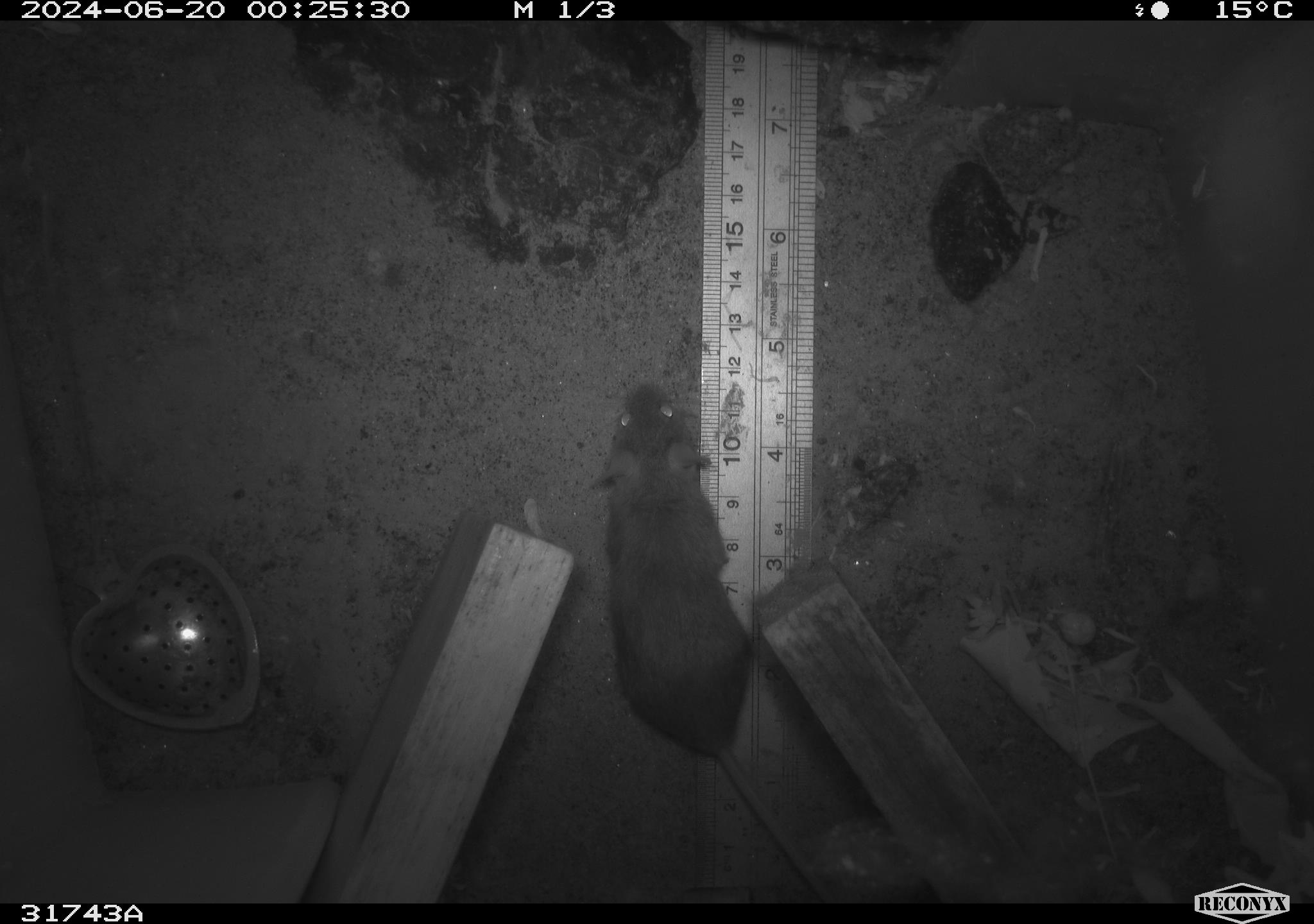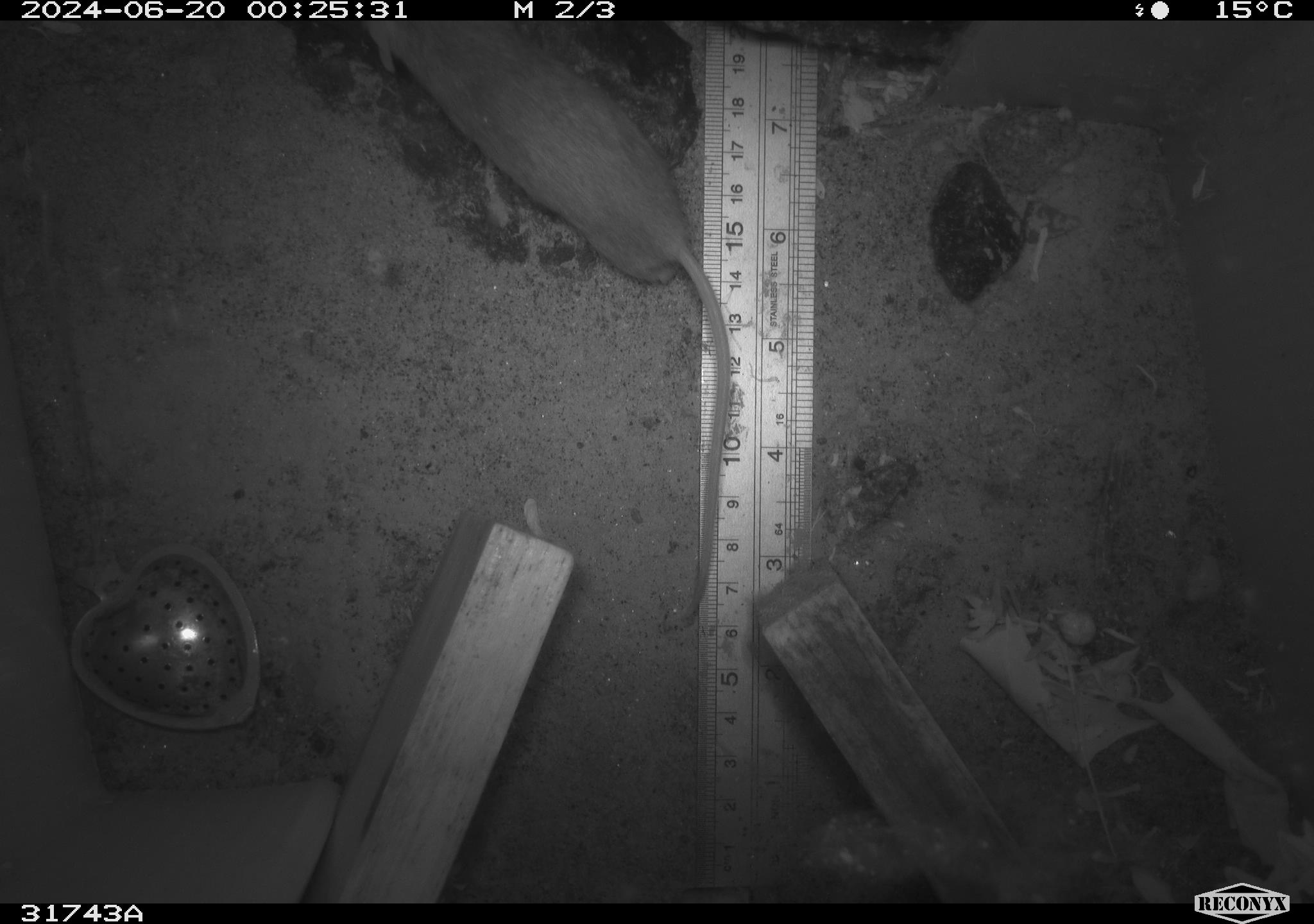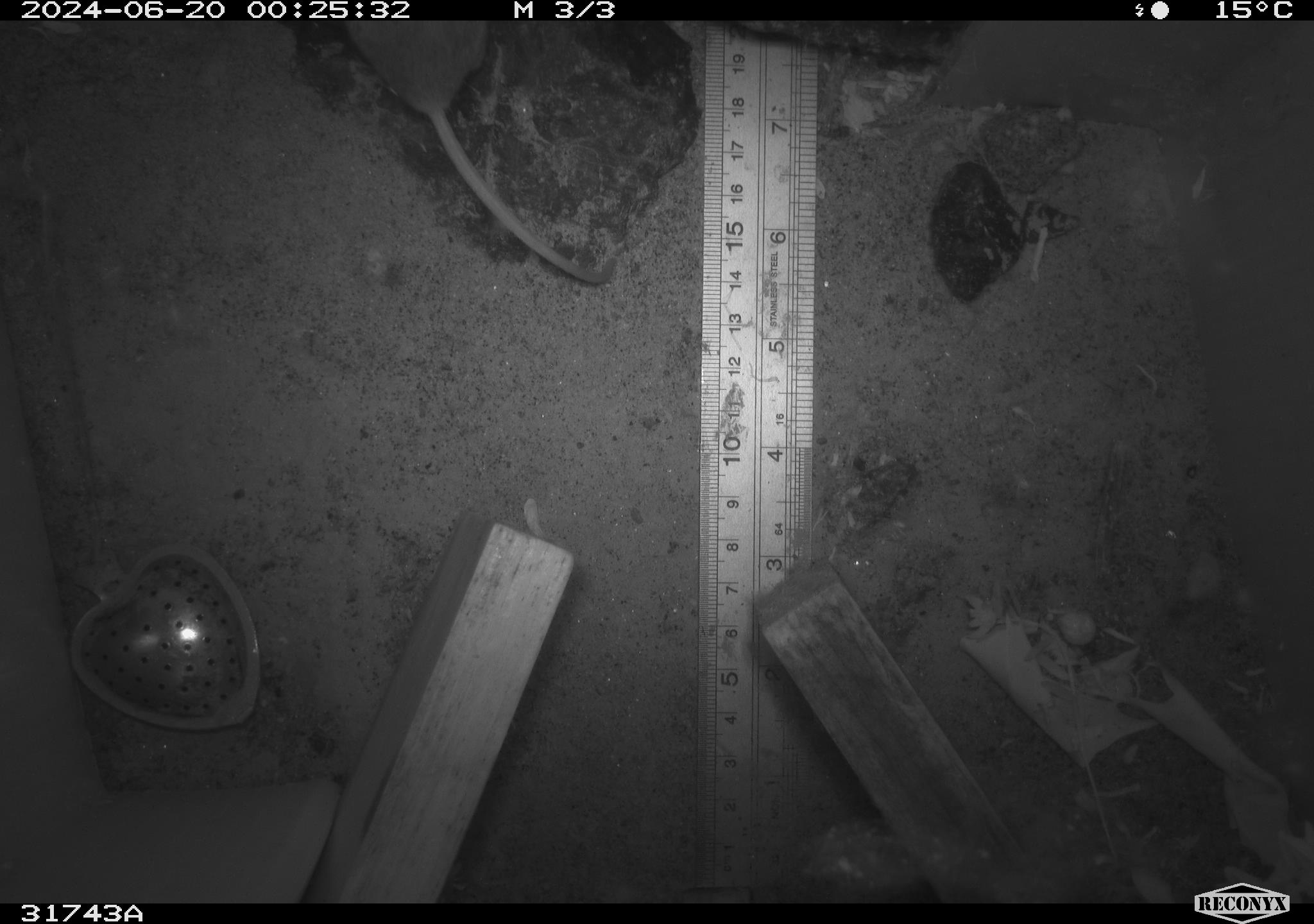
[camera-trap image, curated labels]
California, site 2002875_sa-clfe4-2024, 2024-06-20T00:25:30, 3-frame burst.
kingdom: Animalia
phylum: Chordata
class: Mammalia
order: Rodentia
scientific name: Rodentia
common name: rodent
Rodent (Rodentia).